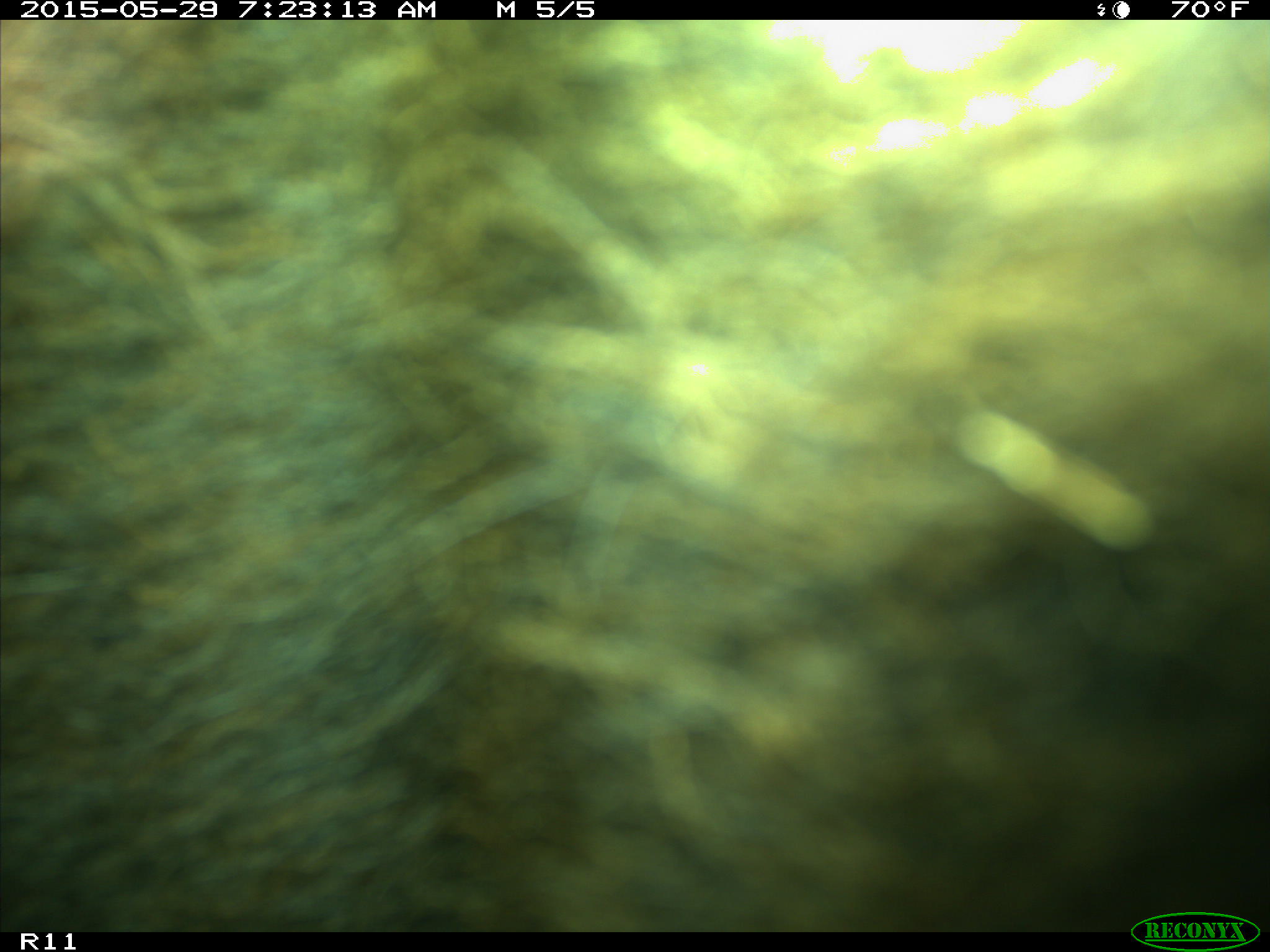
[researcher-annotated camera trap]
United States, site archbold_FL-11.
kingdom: Animalia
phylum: Chordata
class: Mammalia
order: Artiodactyla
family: Bovidae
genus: Bos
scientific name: Bos taurus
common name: domestic cow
Bos taurus (domestic cow).